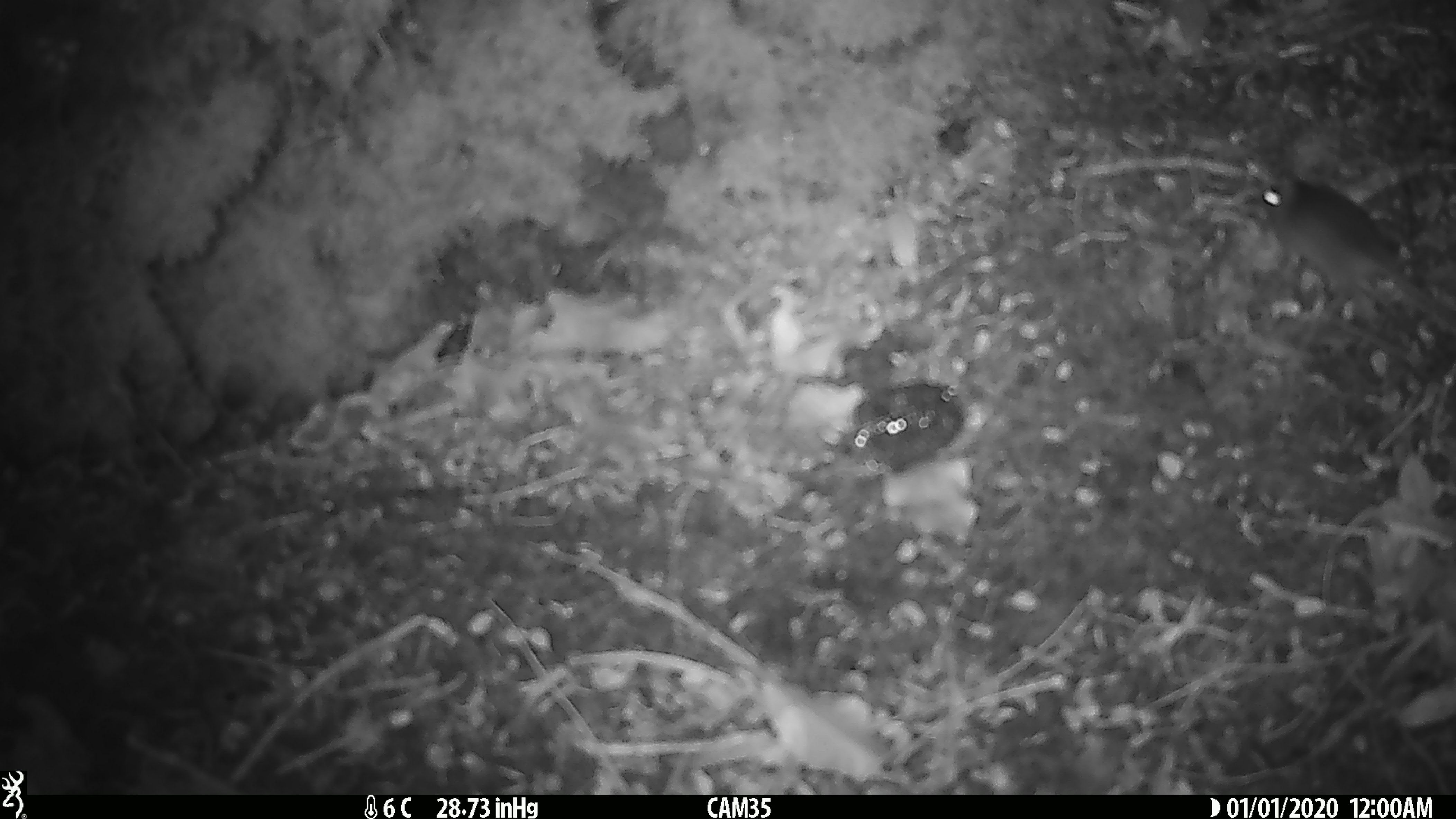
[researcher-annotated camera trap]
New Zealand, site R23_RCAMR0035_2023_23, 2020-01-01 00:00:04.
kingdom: Animalia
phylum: Chordata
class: Mammalia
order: Rodentia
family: Muridae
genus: Mus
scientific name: Mus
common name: mouse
Mouse (Mus).